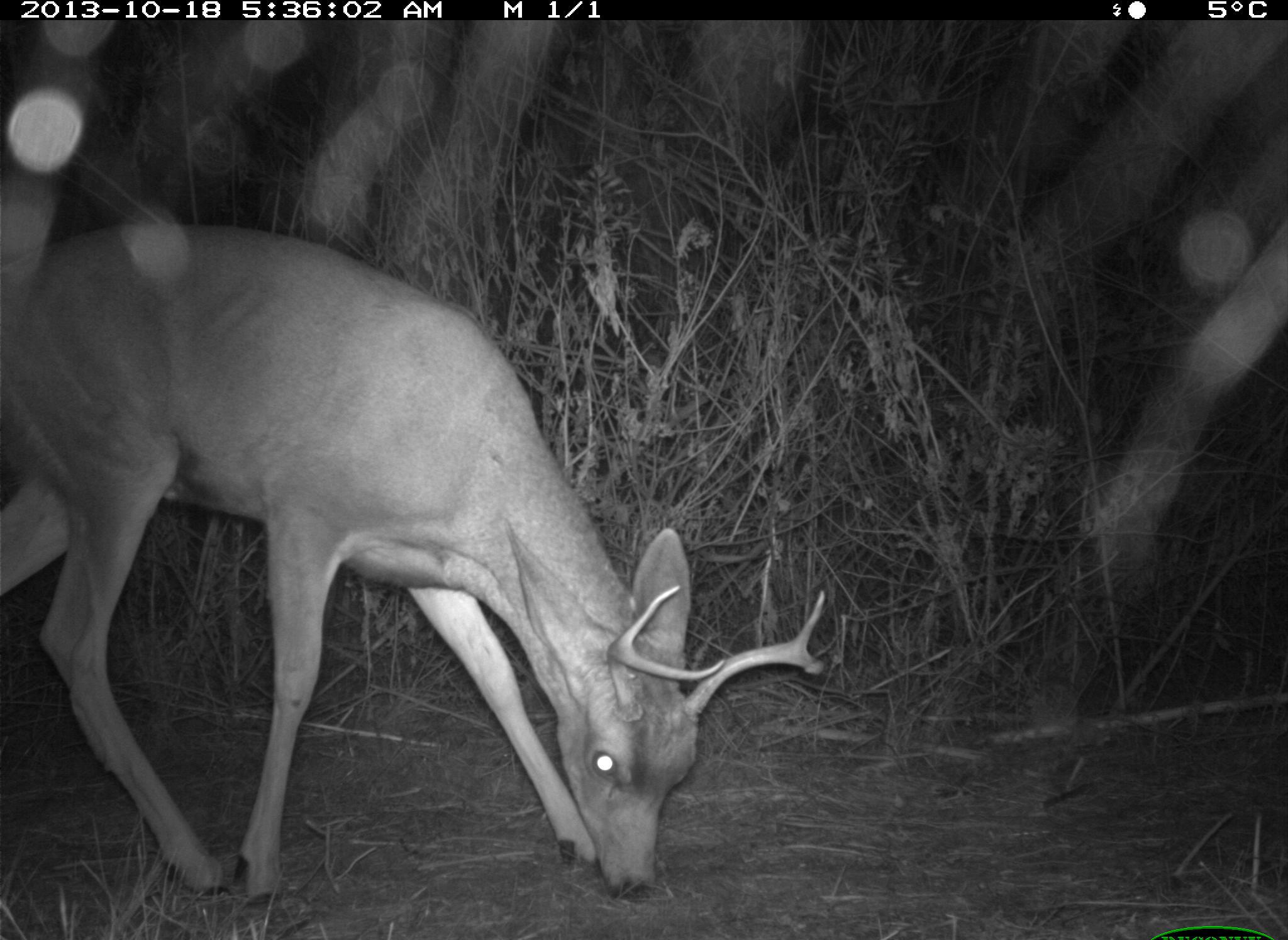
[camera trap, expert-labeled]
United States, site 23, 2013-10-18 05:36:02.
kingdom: Animalia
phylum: Chordata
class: Mammalia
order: Artiodactyla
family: Cervidae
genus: Odocoileus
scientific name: Odocoileus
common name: deer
Deer (Odocoileus).